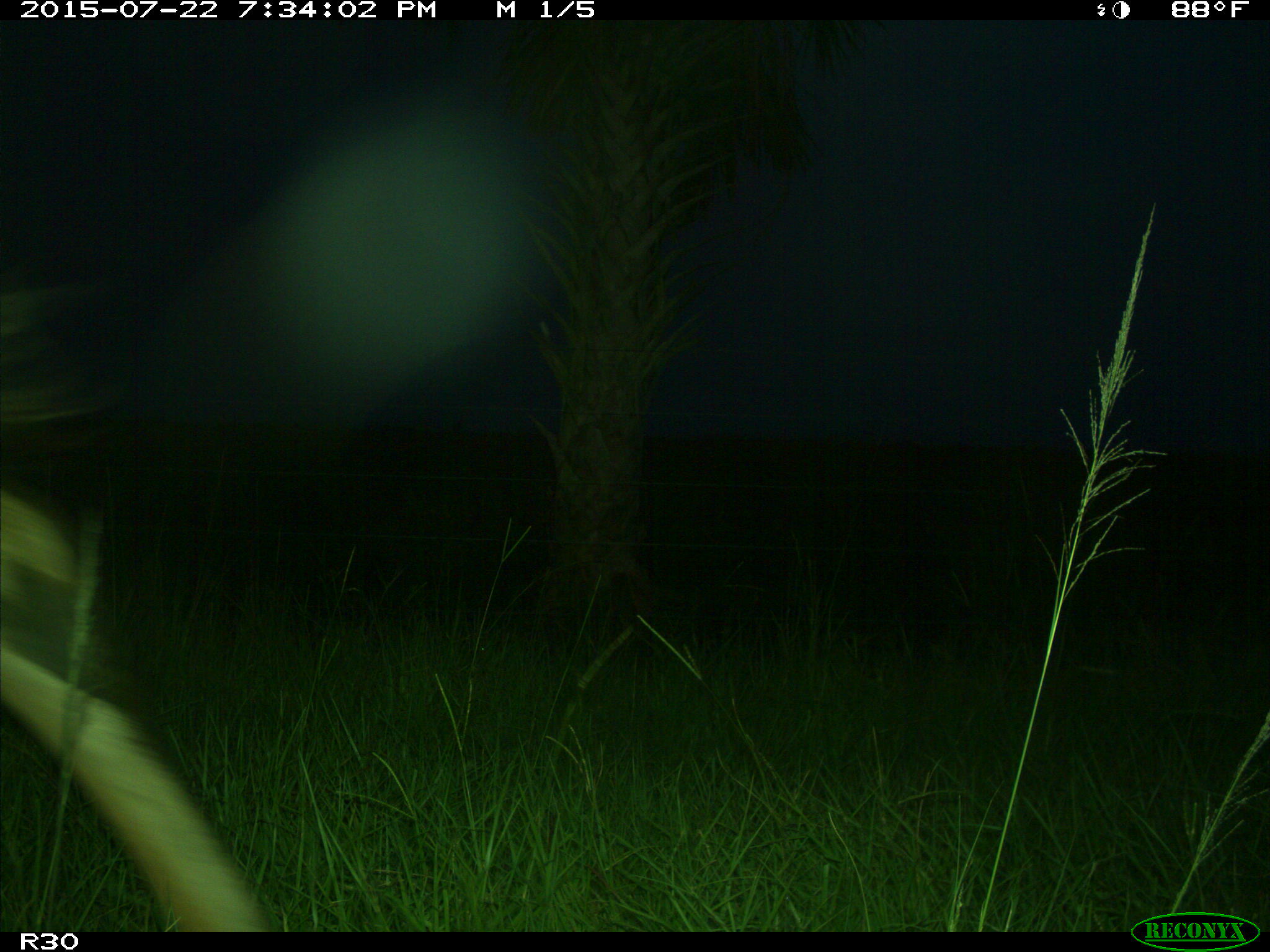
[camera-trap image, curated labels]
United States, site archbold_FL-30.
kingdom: Animalia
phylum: Chordata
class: Mammalia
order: Artiodactyla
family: Bovidae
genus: Bos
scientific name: Bos taurus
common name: domestic cow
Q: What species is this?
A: Bos taurus (domestic cow).